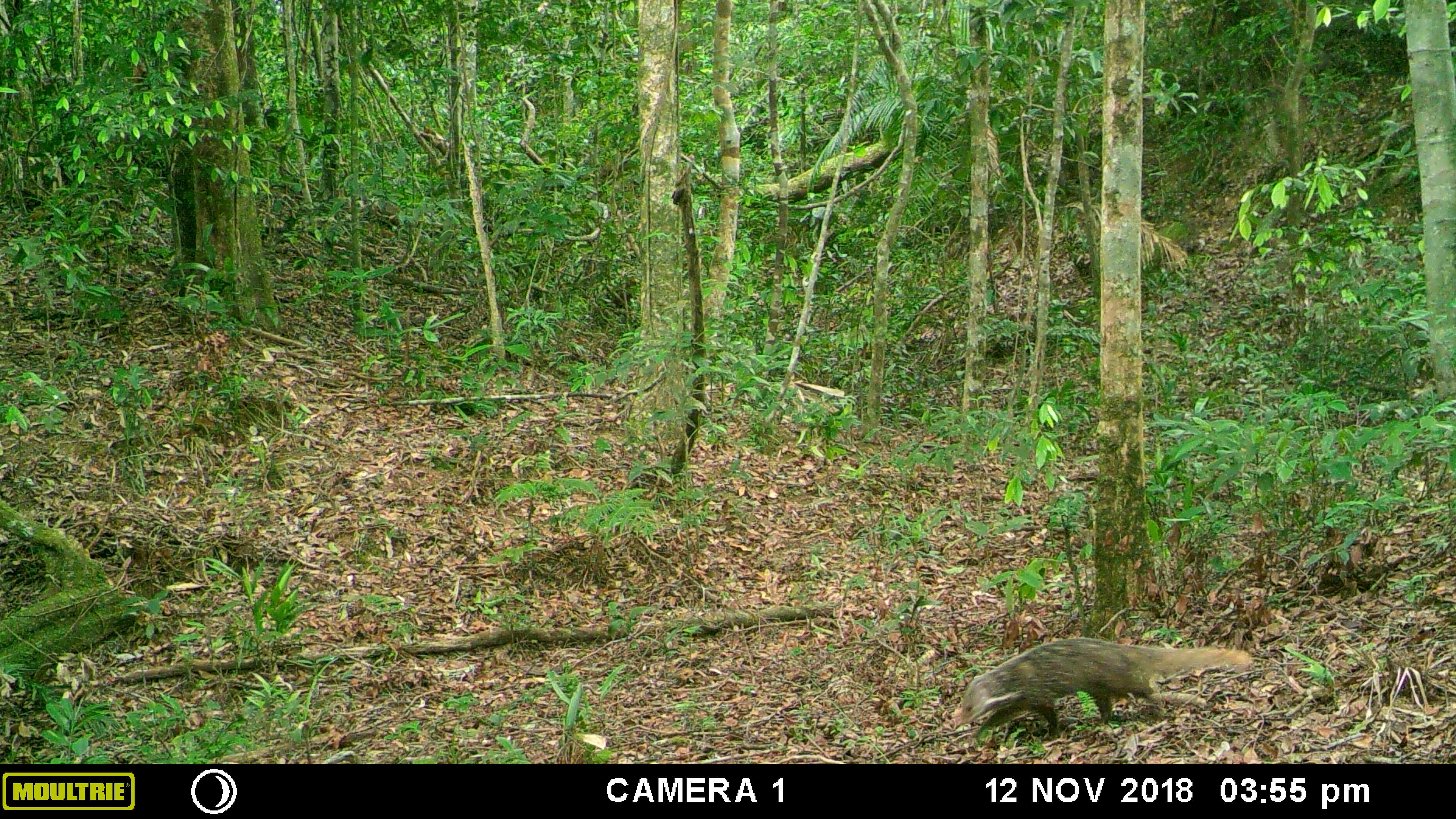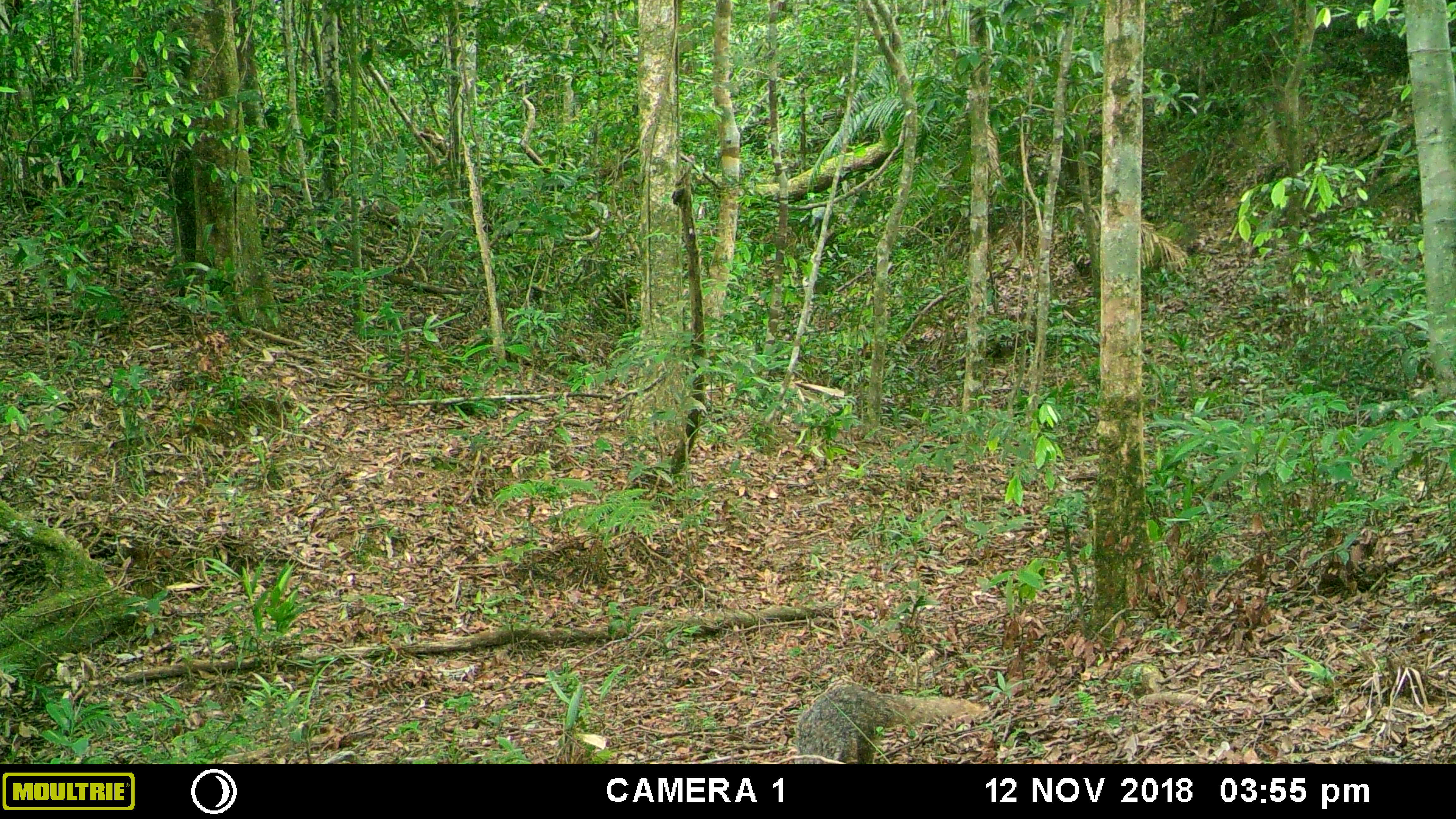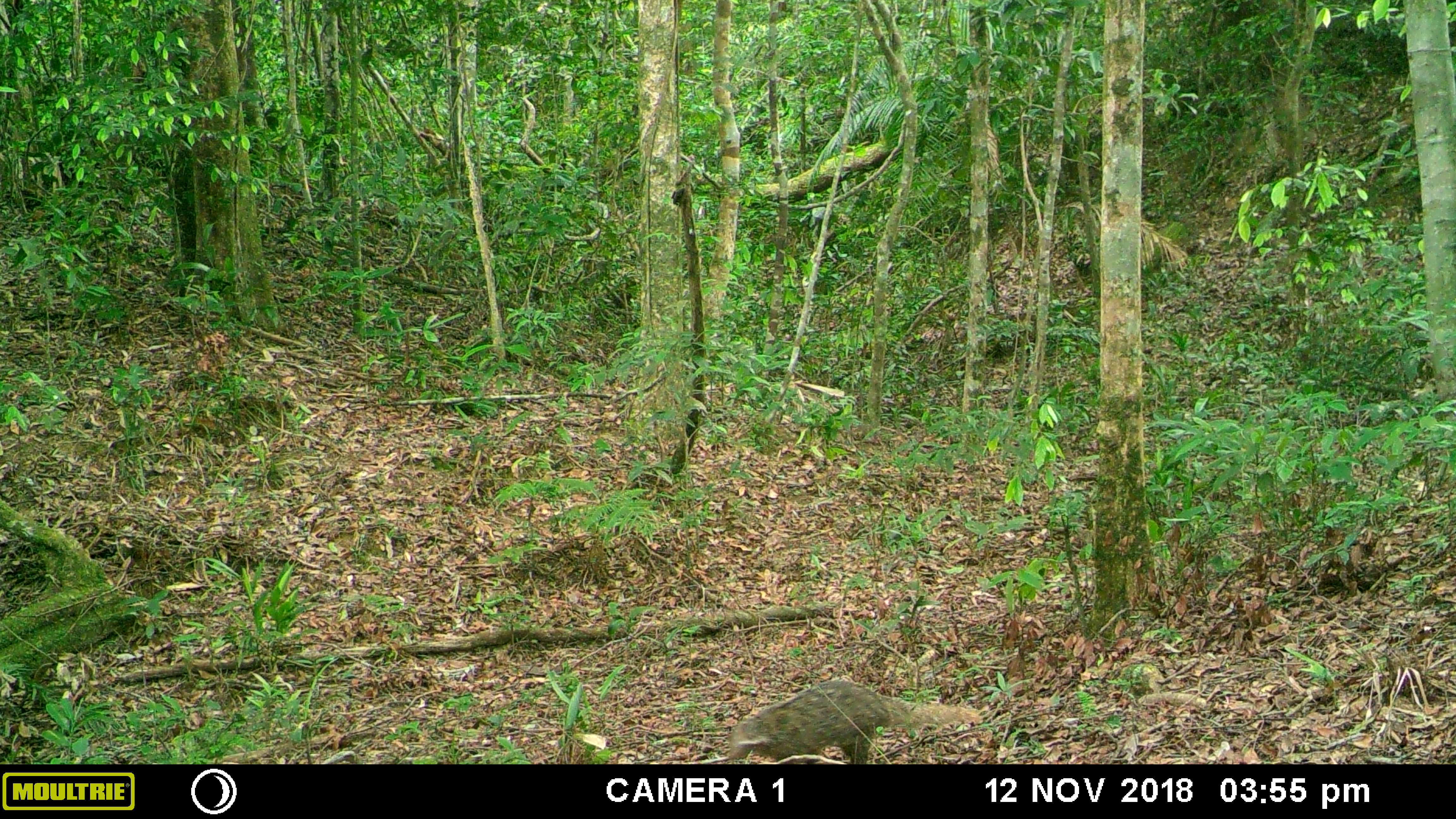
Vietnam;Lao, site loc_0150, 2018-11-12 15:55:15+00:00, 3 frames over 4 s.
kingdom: Animalia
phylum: Chordata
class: Mammalia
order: Carnivora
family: Herpestidae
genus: Urva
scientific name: Urva urva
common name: crab-eating mongoose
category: crab eating mongoose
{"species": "crab eating mongoose (crab-eating mongoose) (Urva urva)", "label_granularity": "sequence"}